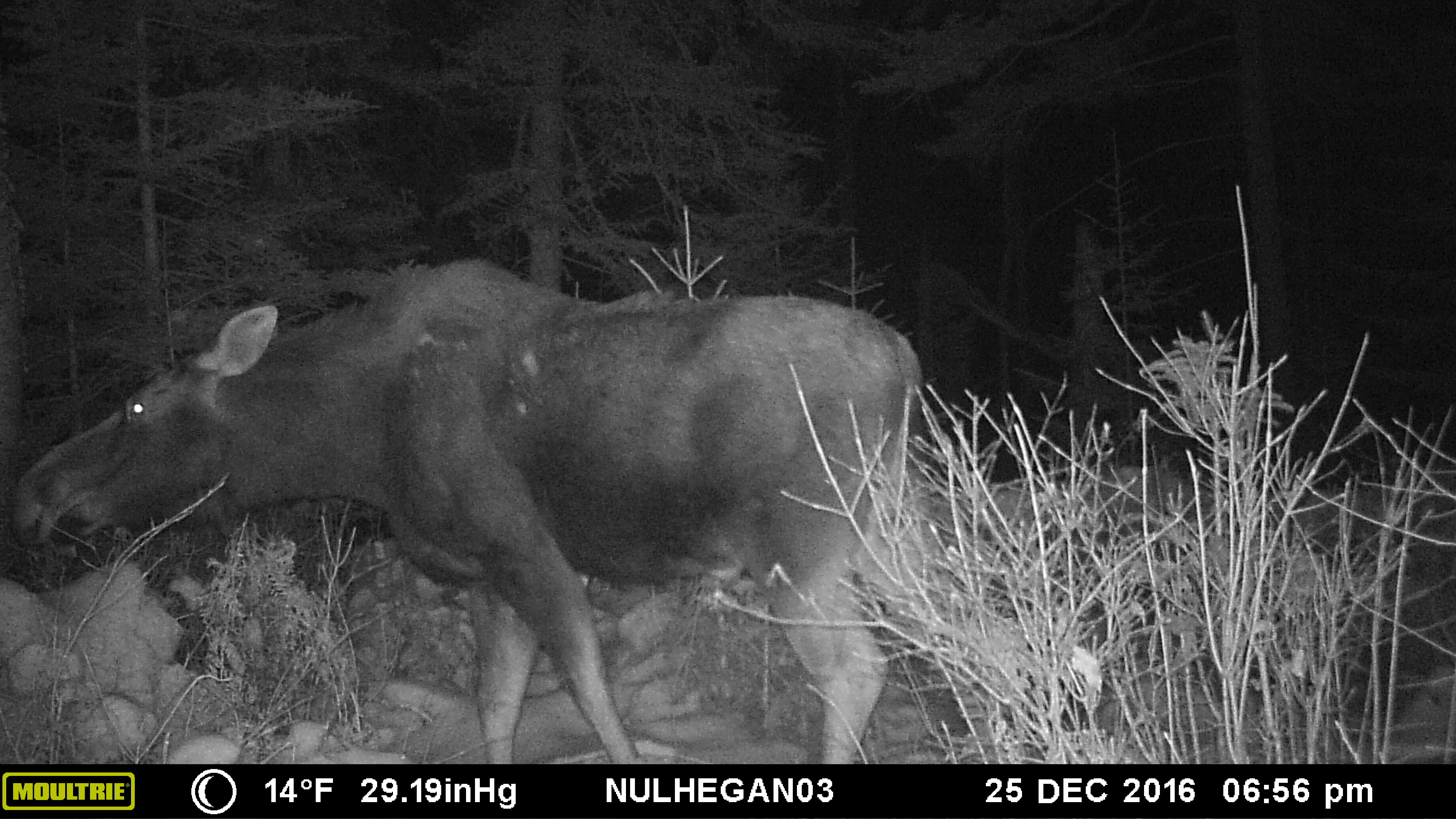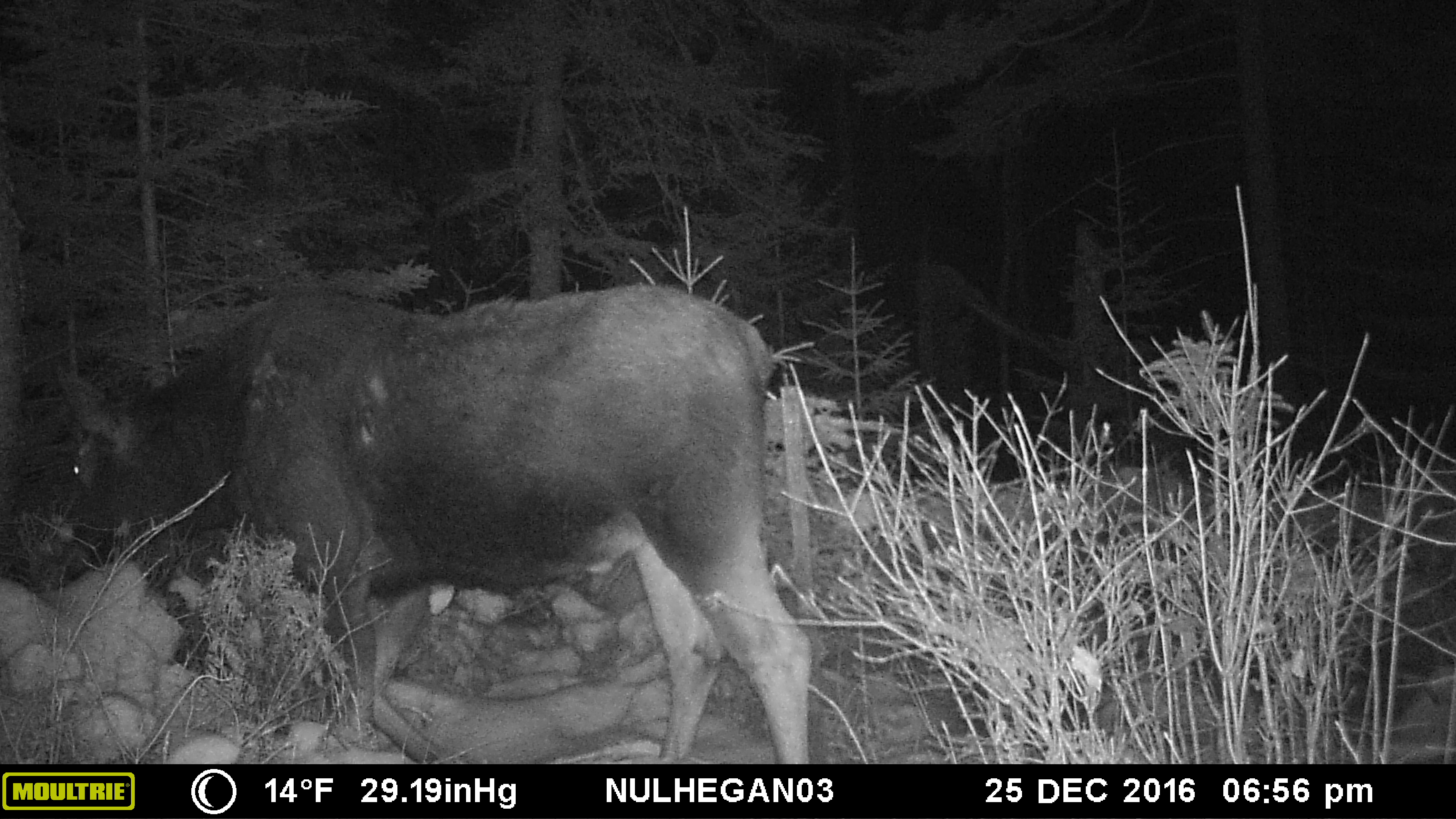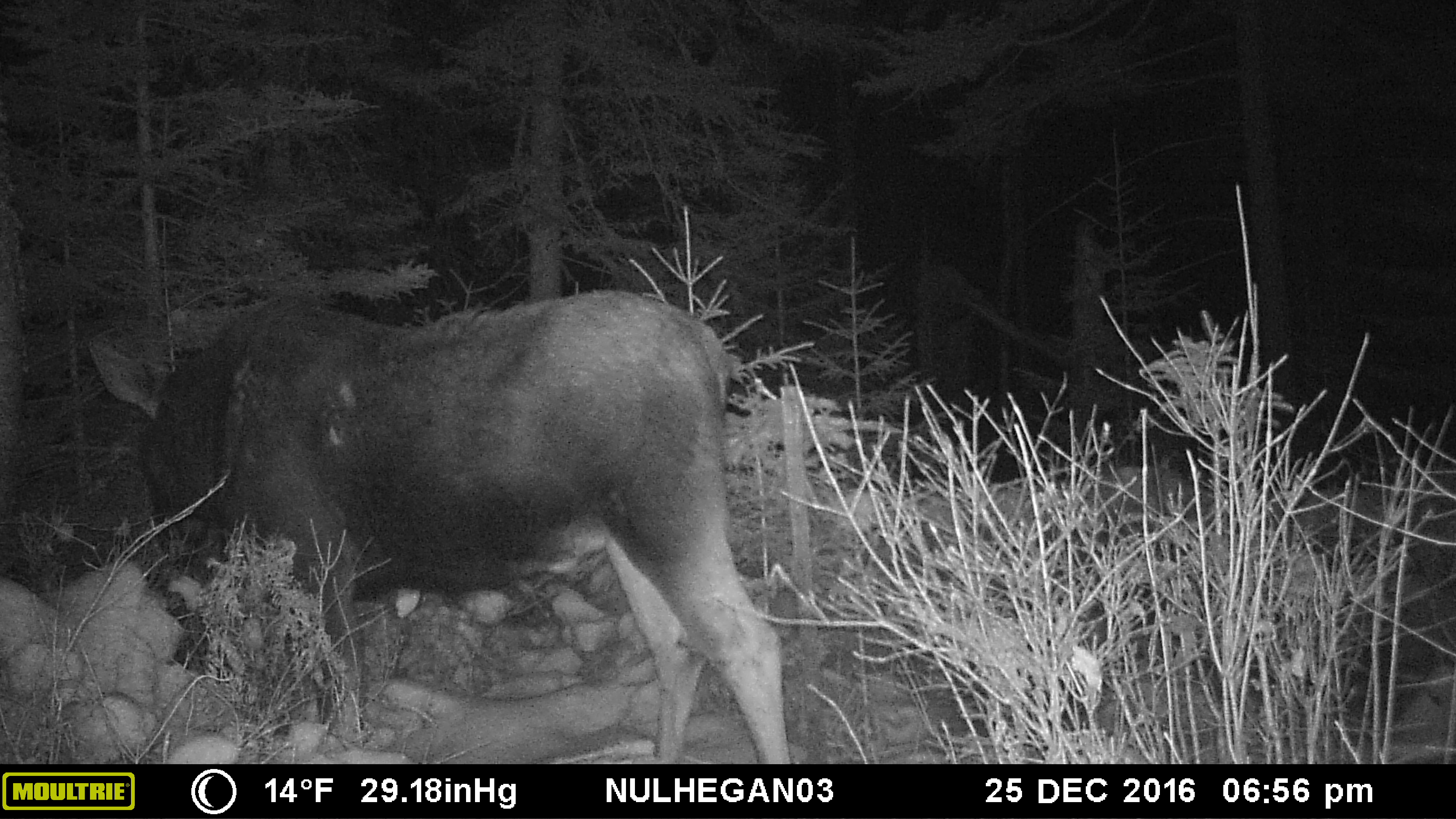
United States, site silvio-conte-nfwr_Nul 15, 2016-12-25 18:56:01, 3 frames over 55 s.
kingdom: Animalia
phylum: Chordata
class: Mammalia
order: Artiodactyla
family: Cervidae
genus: Alces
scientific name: Alces alces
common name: moose